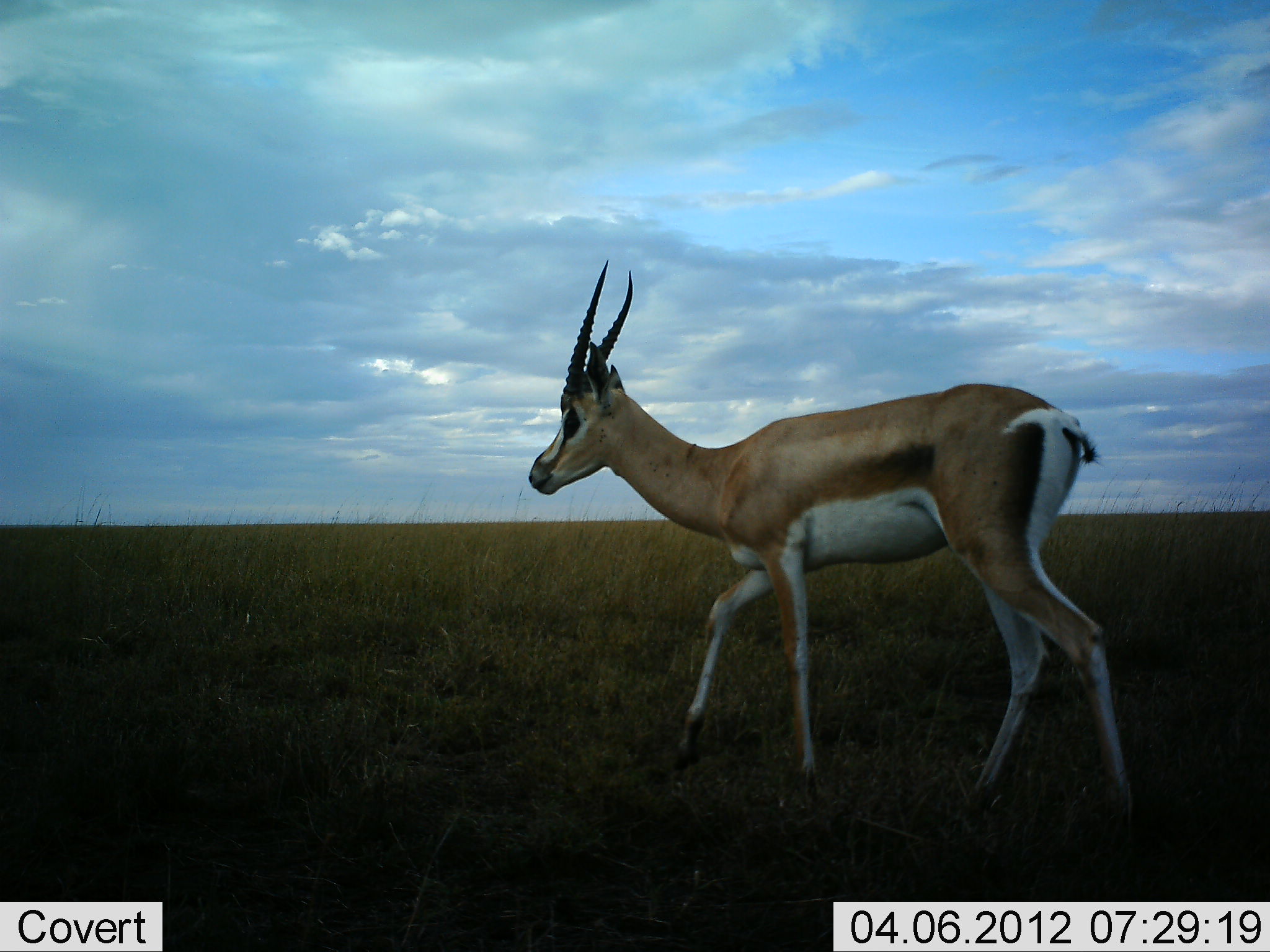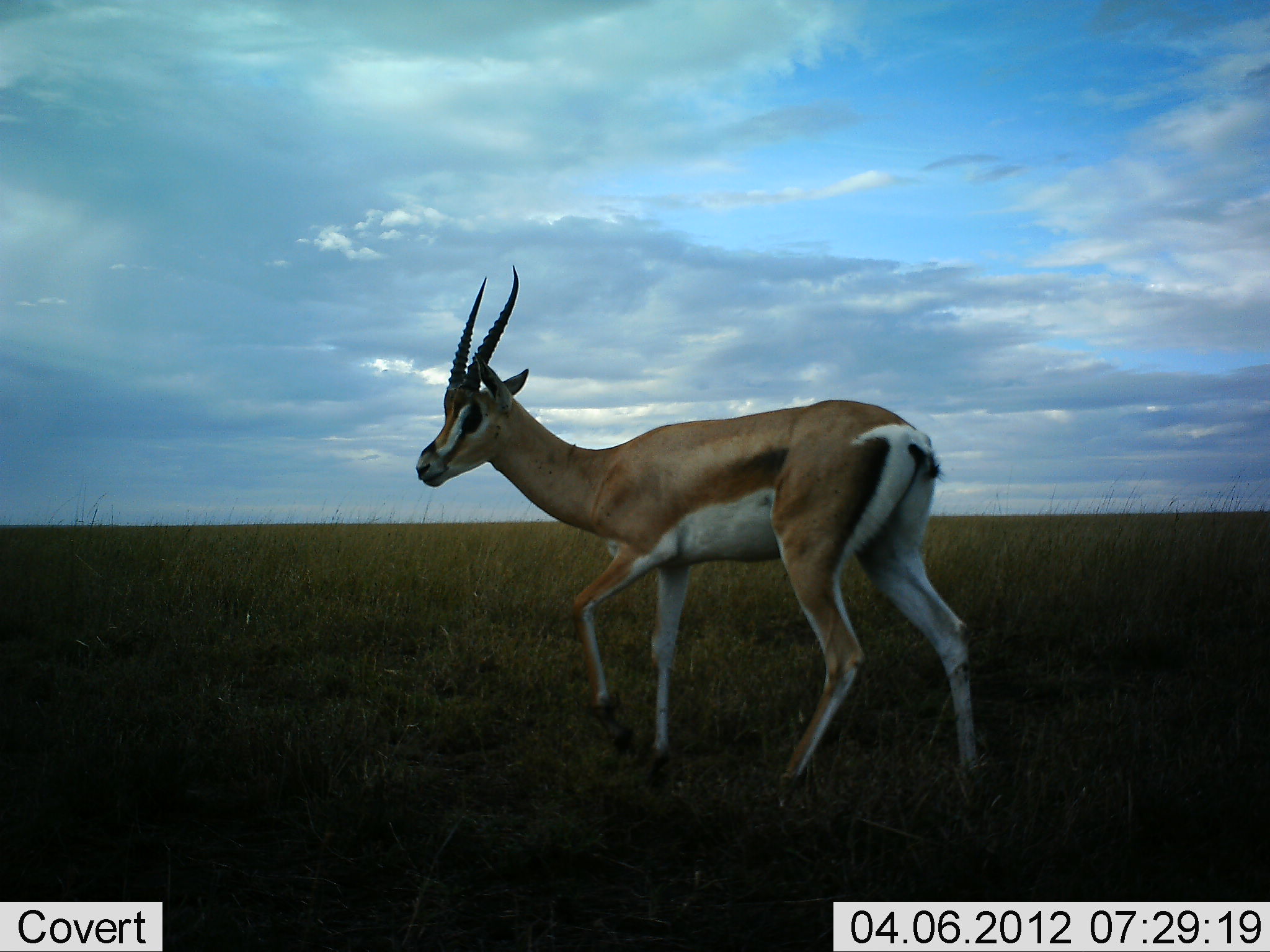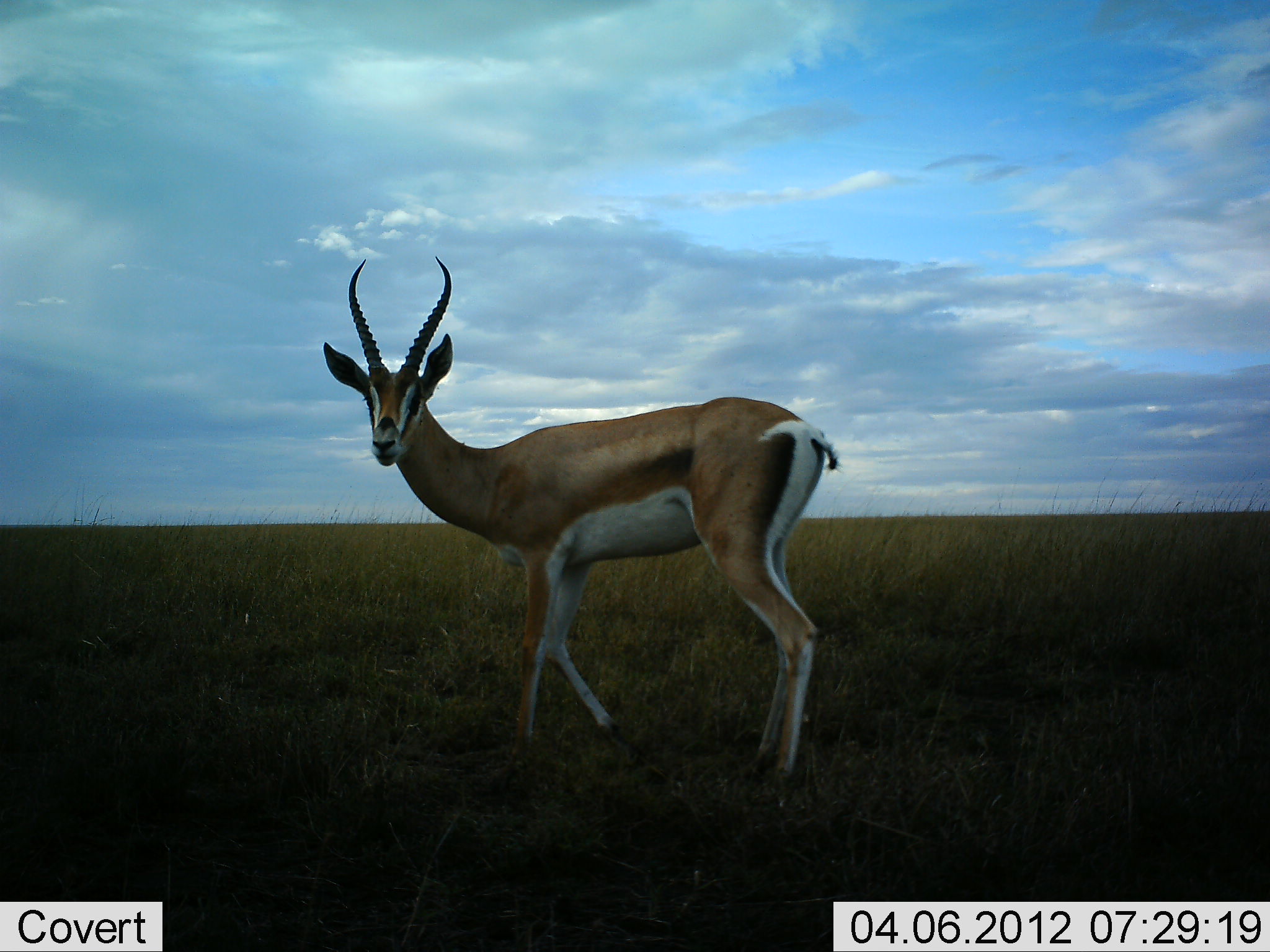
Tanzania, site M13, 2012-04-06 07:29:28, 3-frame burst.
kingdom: Animalia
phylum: Chordata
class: Mammalia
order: Artiodactyla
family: Bovidae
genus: Nanger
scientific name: Nanger granti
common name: grant's gazelle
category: gazellegrants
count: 1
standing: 7%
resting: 0%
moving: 96%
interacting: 0%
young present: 0%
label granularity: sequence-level